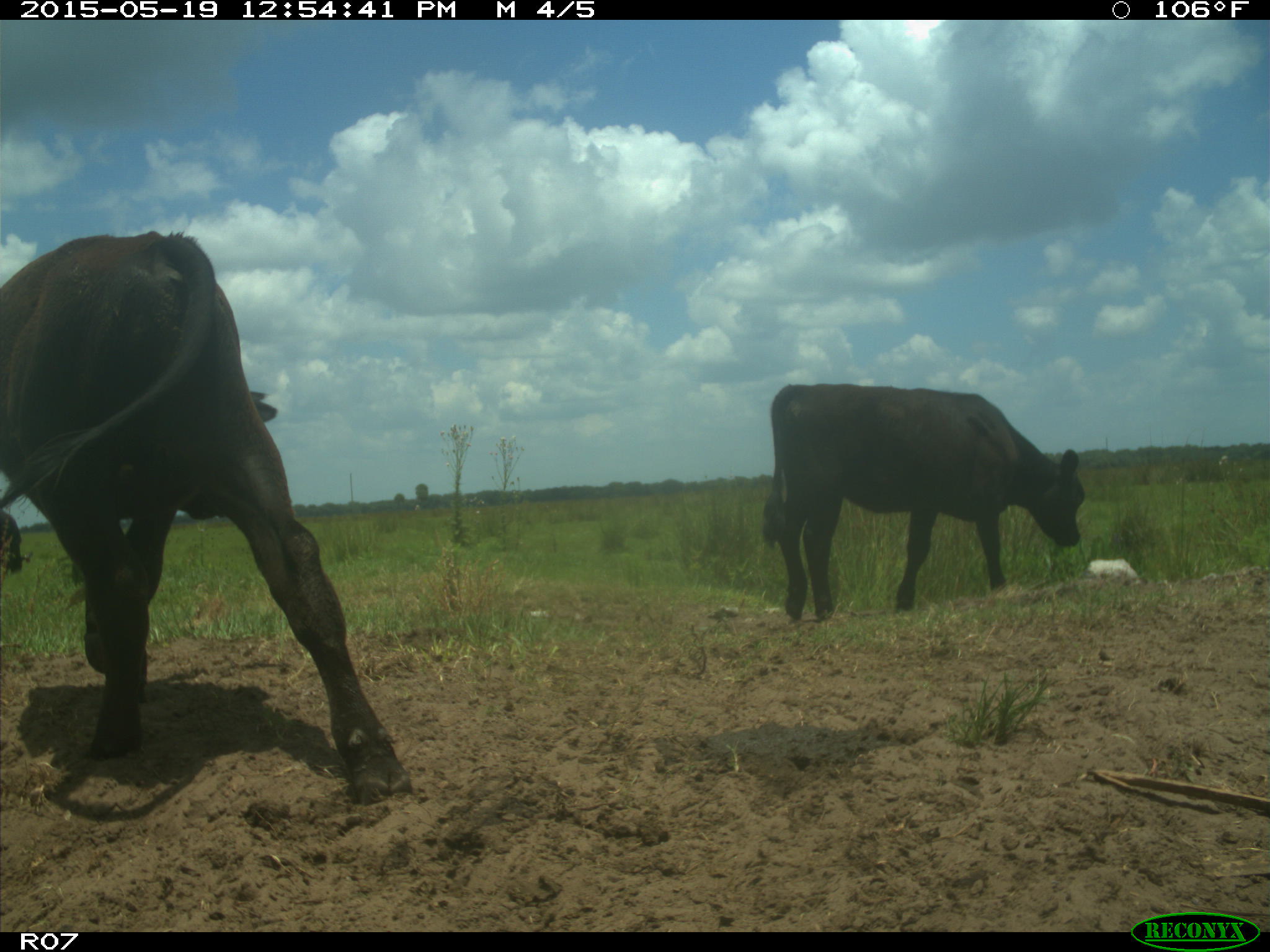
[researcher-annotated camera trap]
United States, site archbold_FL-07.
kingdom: Animalia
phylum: Chordata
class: Mammalia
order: Artiodactyla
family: Bovidae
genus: Bos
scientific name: Bos taurus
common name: domestic cow